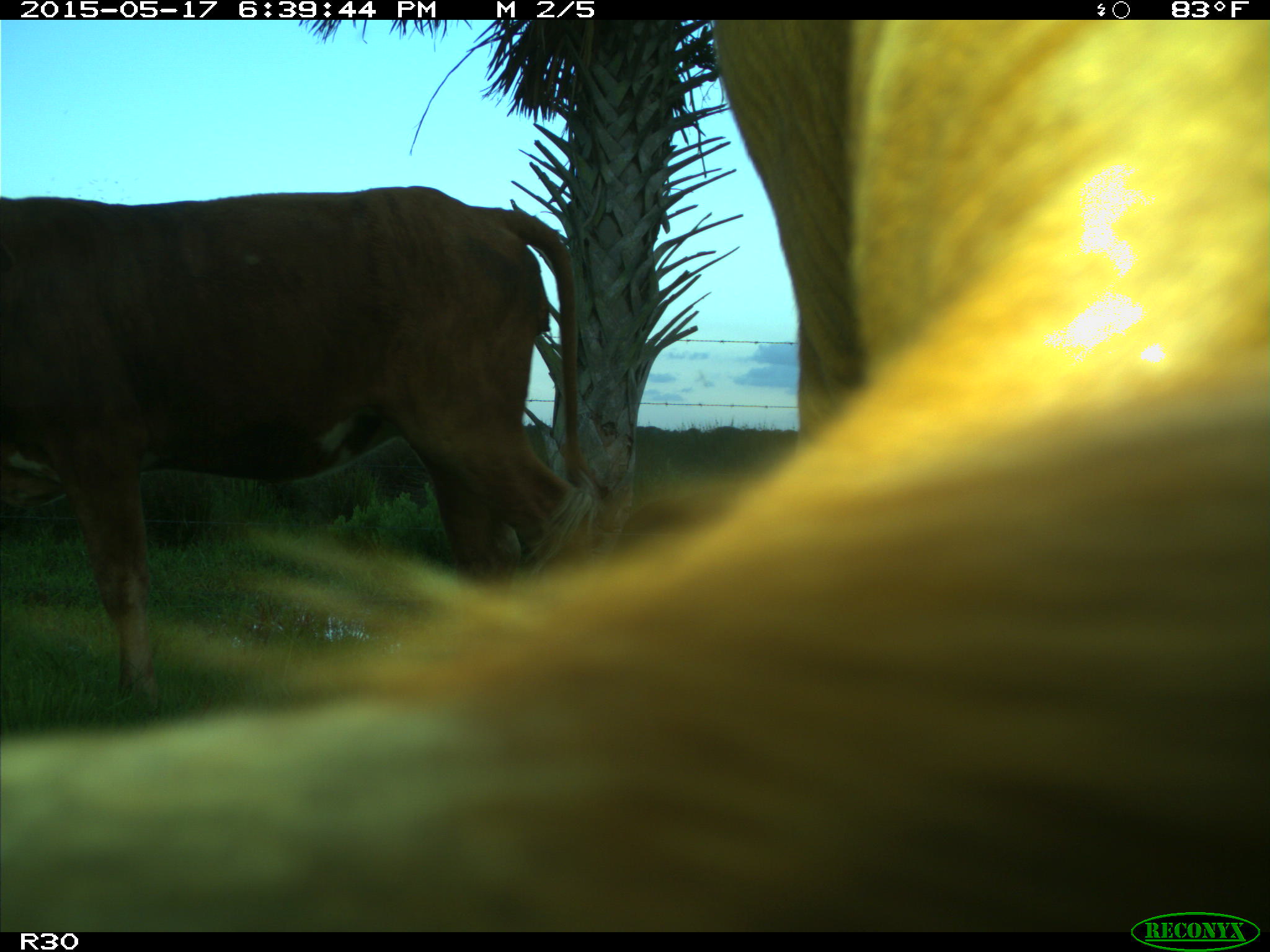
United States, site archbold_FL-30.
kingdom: Animalia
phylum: Chordata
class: Mammalia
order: Artiodactyla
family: Bovidae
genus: Bos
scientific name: Bos taurus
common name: domestic cow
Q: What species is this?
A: Bos taurus (domestic cow).